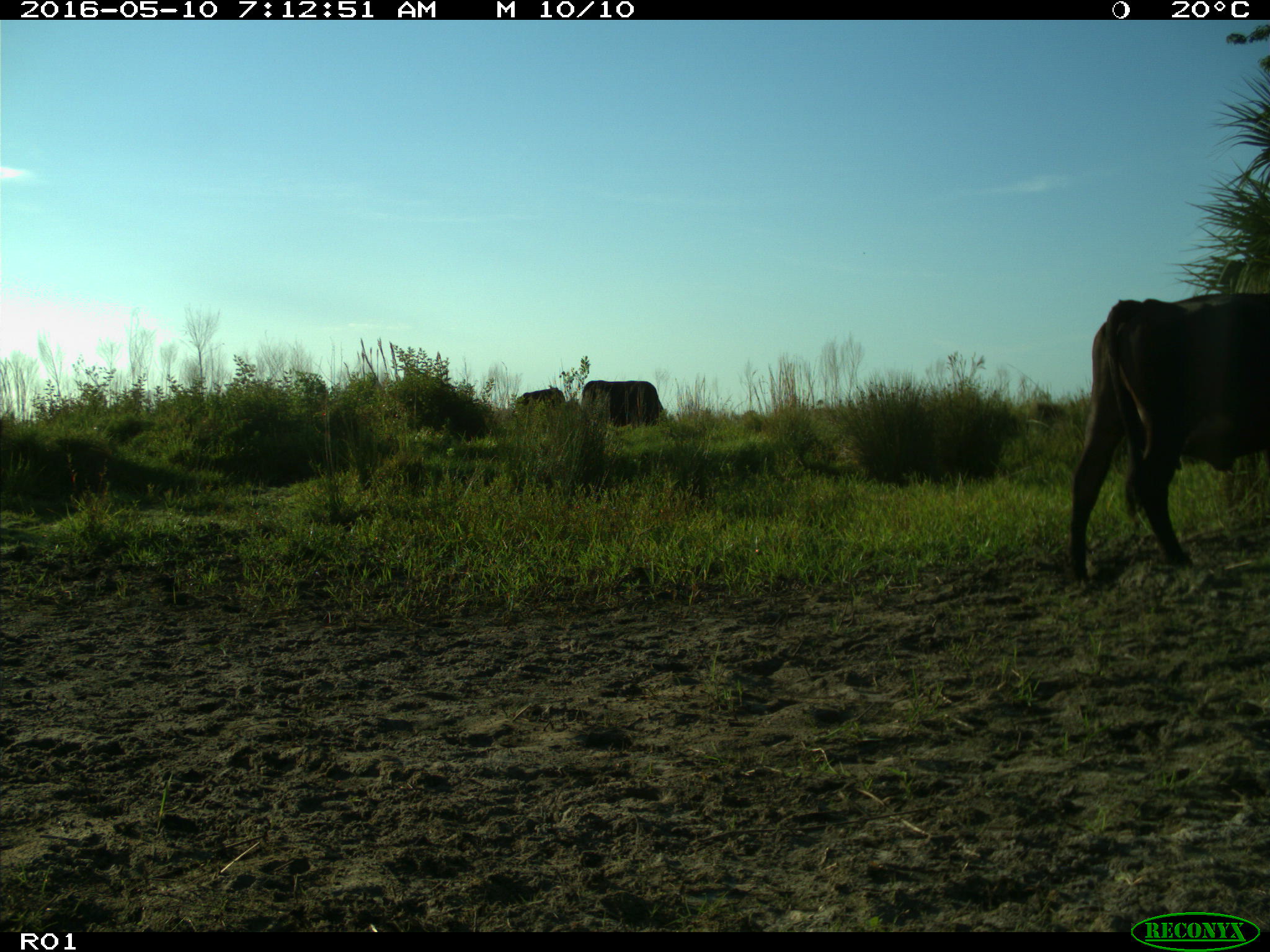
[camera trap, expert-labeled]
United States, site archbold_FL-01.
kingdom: Animalia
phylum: Chordata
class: Mammalia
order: Artiodactyla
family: Bovidae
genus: Bos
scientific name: Bos taurus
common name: domestic cow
Bos taurus (domestic cow).